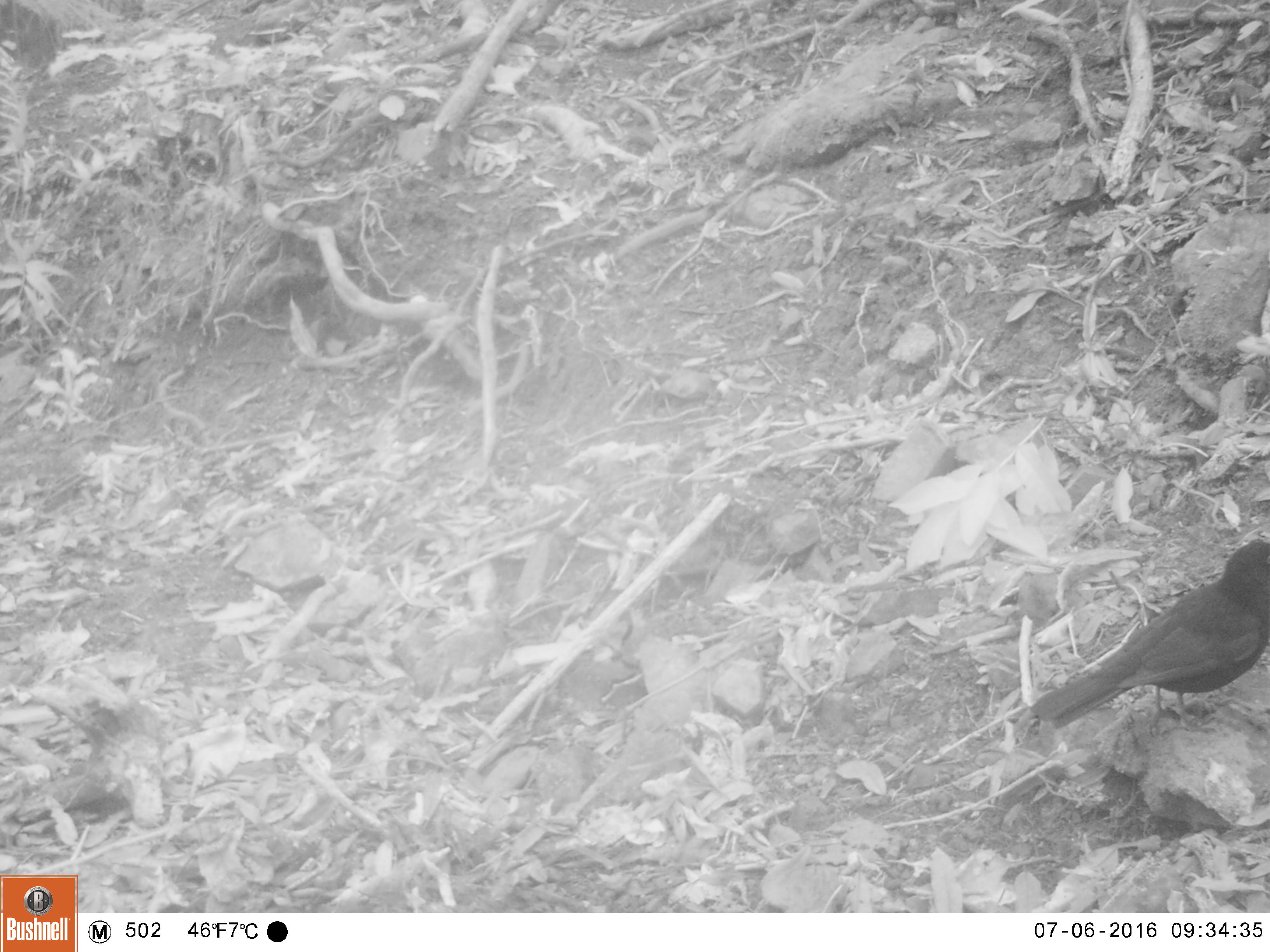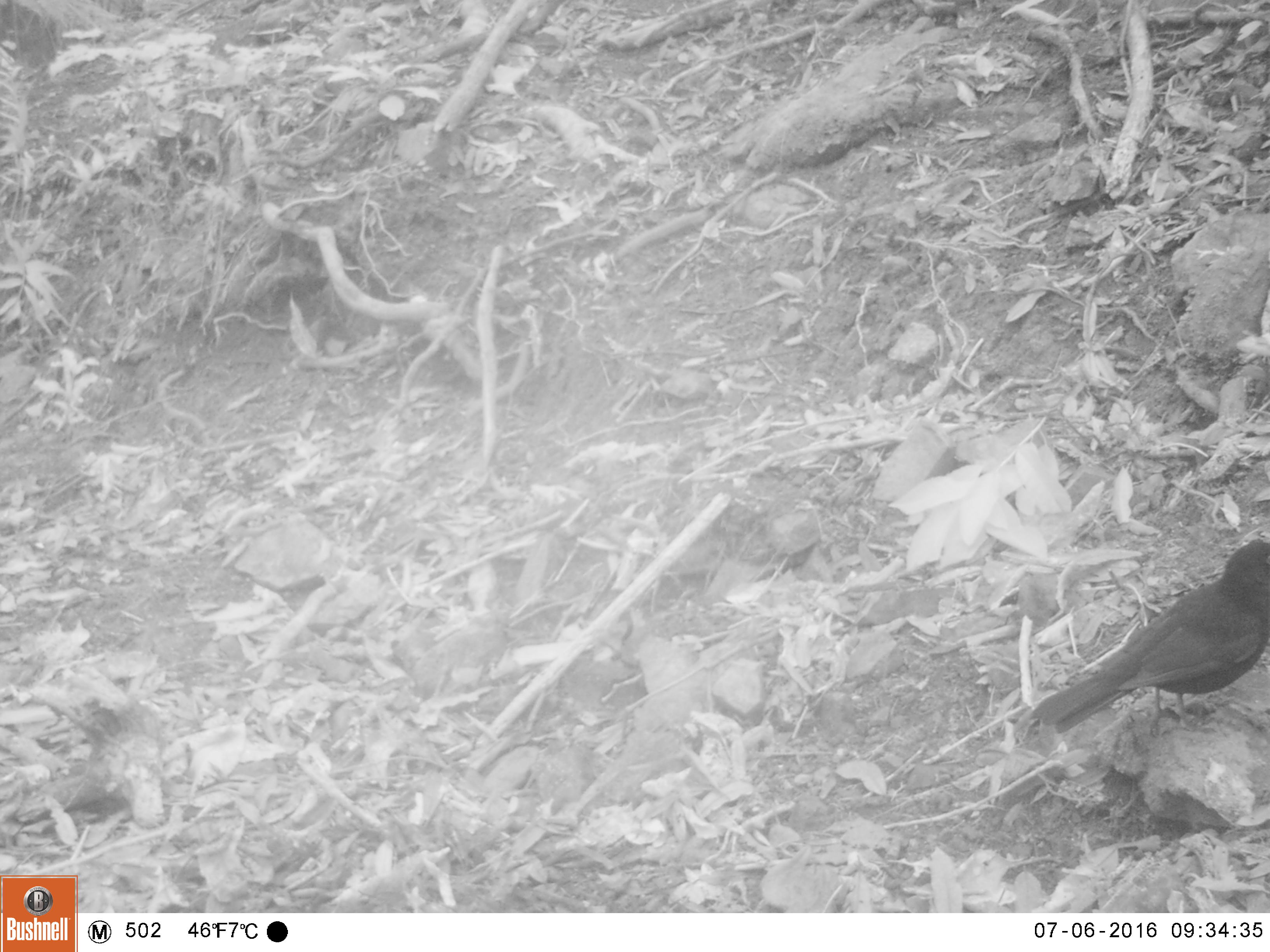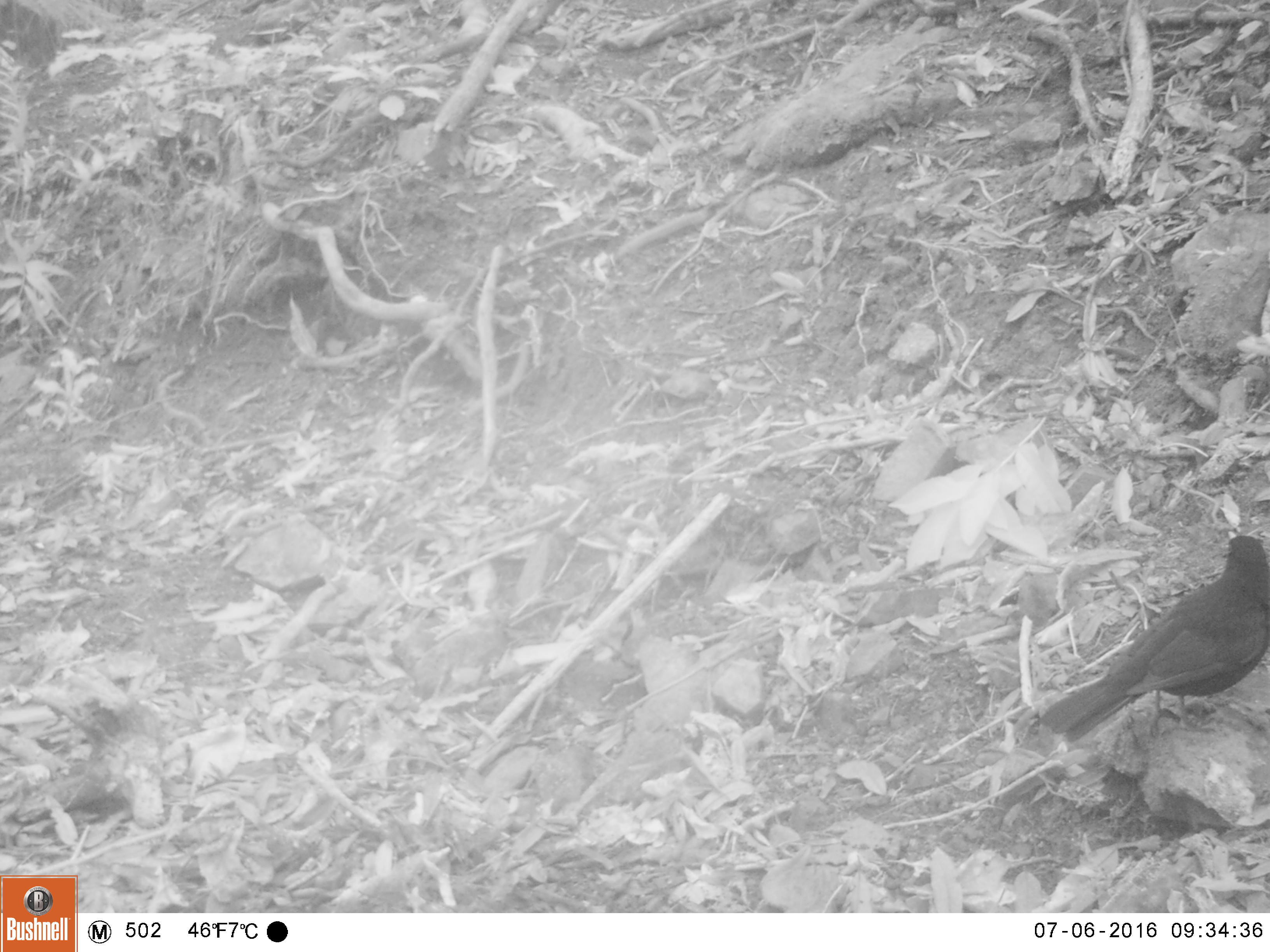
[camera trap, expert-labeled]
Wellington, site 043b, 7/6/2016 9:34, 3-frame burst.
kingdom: Animalia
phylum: Chordata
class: Aves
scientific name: Aves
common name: bird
Bird (Aves).